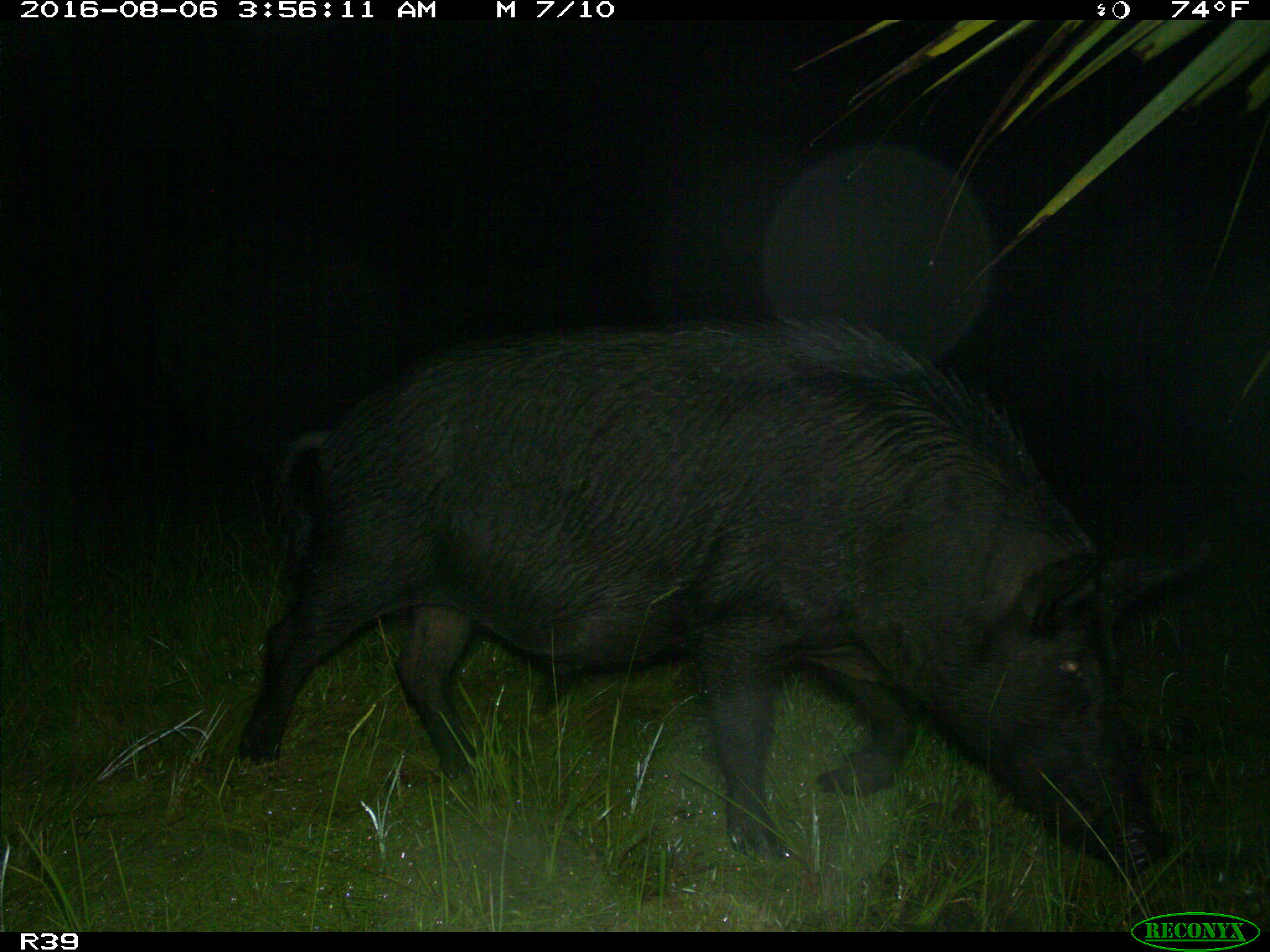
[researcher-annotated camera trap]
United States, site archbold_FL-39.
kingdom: Animalia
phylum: Chordata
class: Mammalia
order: Artiodactyla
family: Suidae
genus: Sus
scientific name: Sus scrofa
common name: wild boar